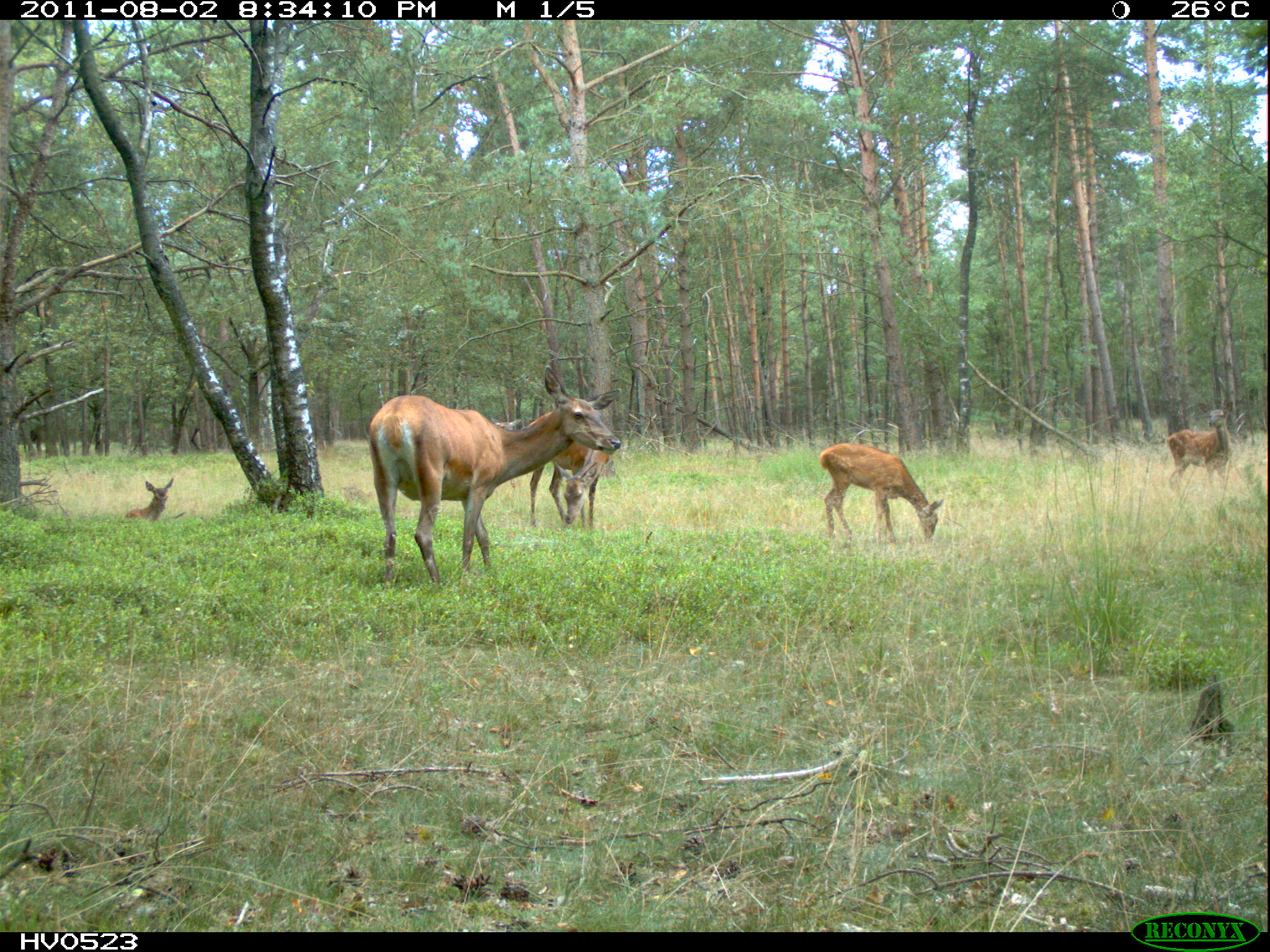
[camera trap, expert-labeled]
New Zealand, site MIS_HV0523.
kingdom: Animalia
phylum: Chordata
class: Mammalia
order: Artiodactyla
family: Cervidae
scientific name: Cervidae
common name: deer